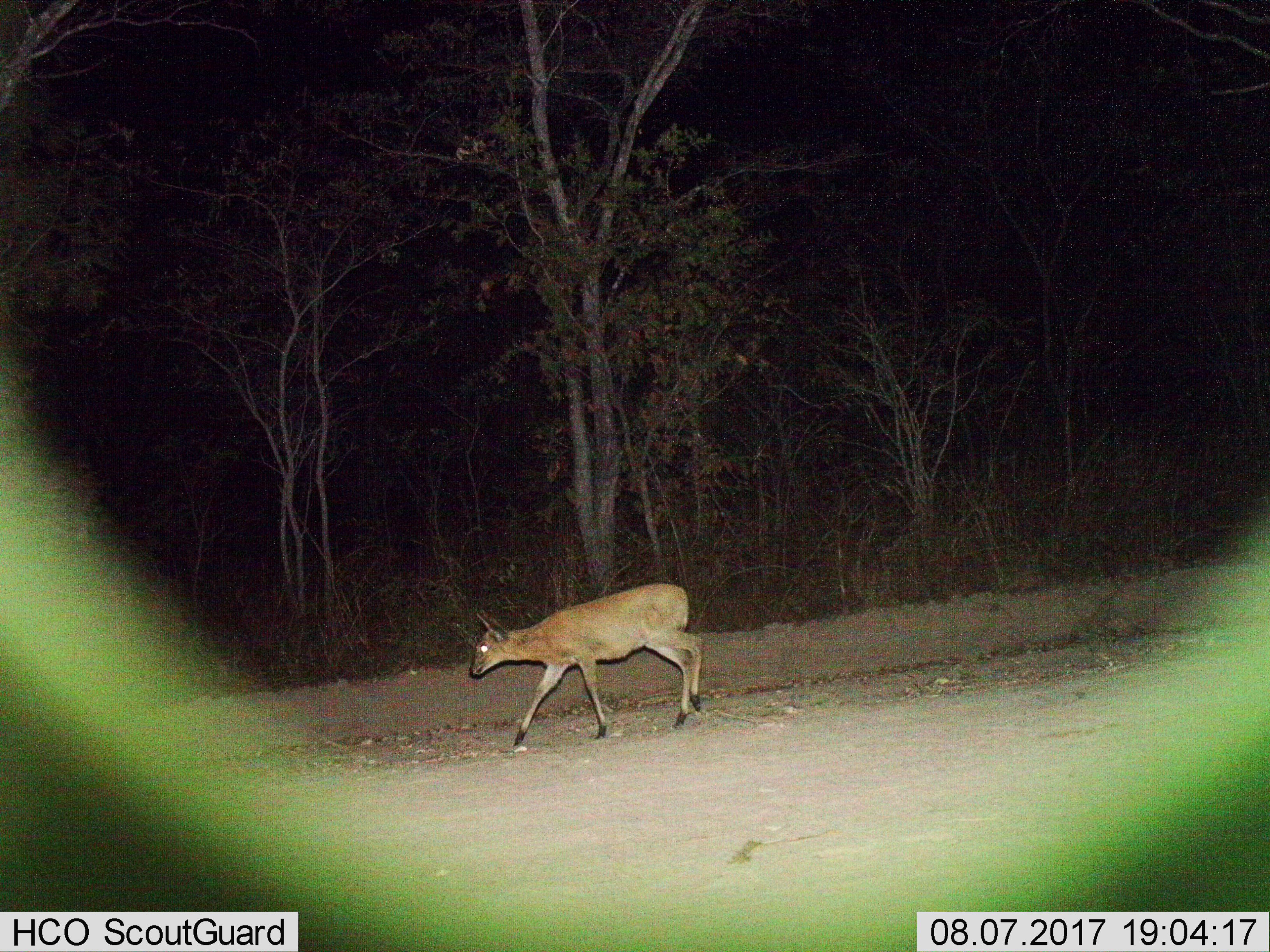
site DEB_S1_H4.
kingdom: Animalia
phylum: Chordata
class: Mammalia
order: Artiodactyla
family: Bovidae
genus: Sylvicapra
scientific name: Sylvicapra grimmia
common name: common duiker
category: duikercommongrey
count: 1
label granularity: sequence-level